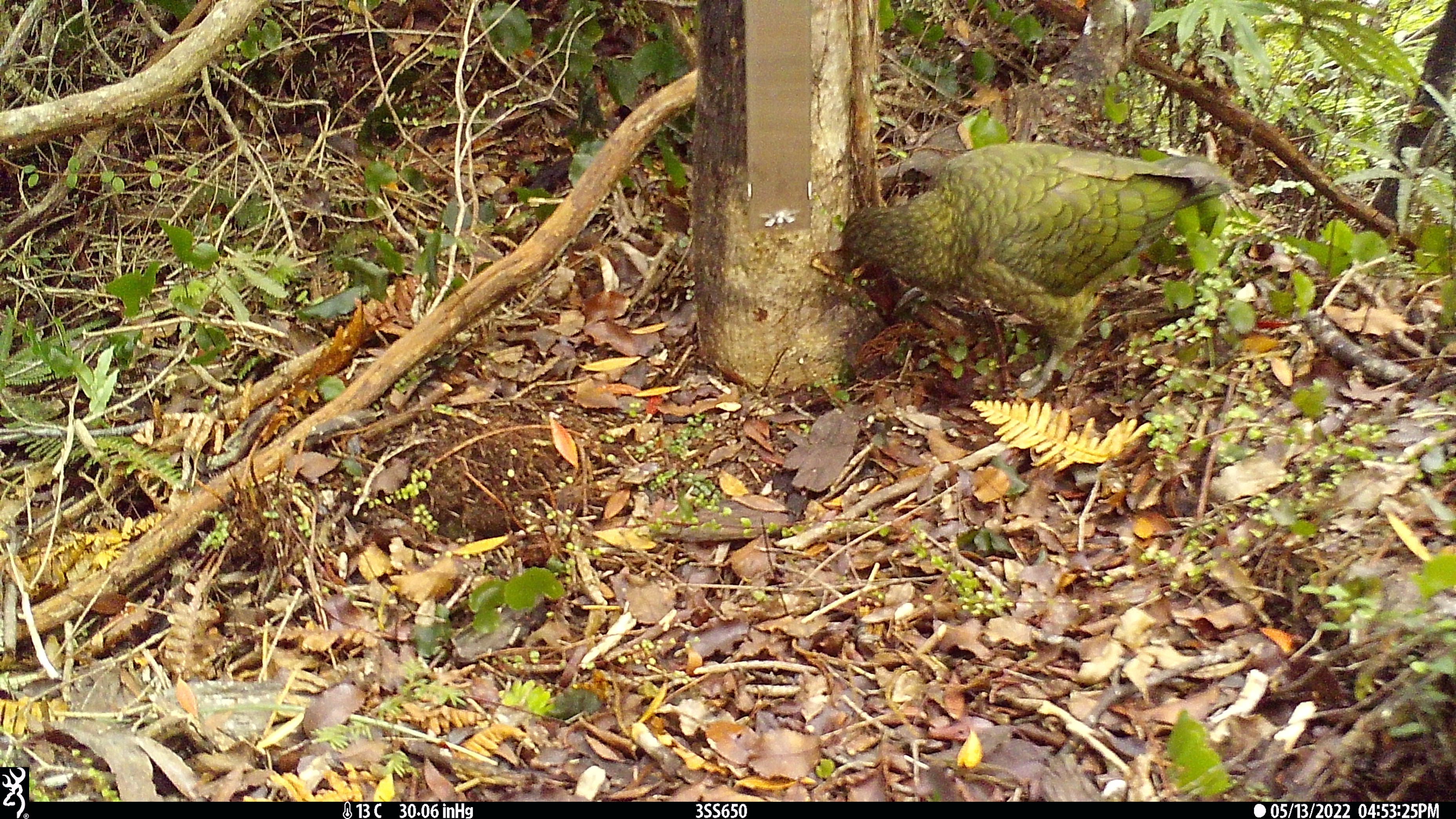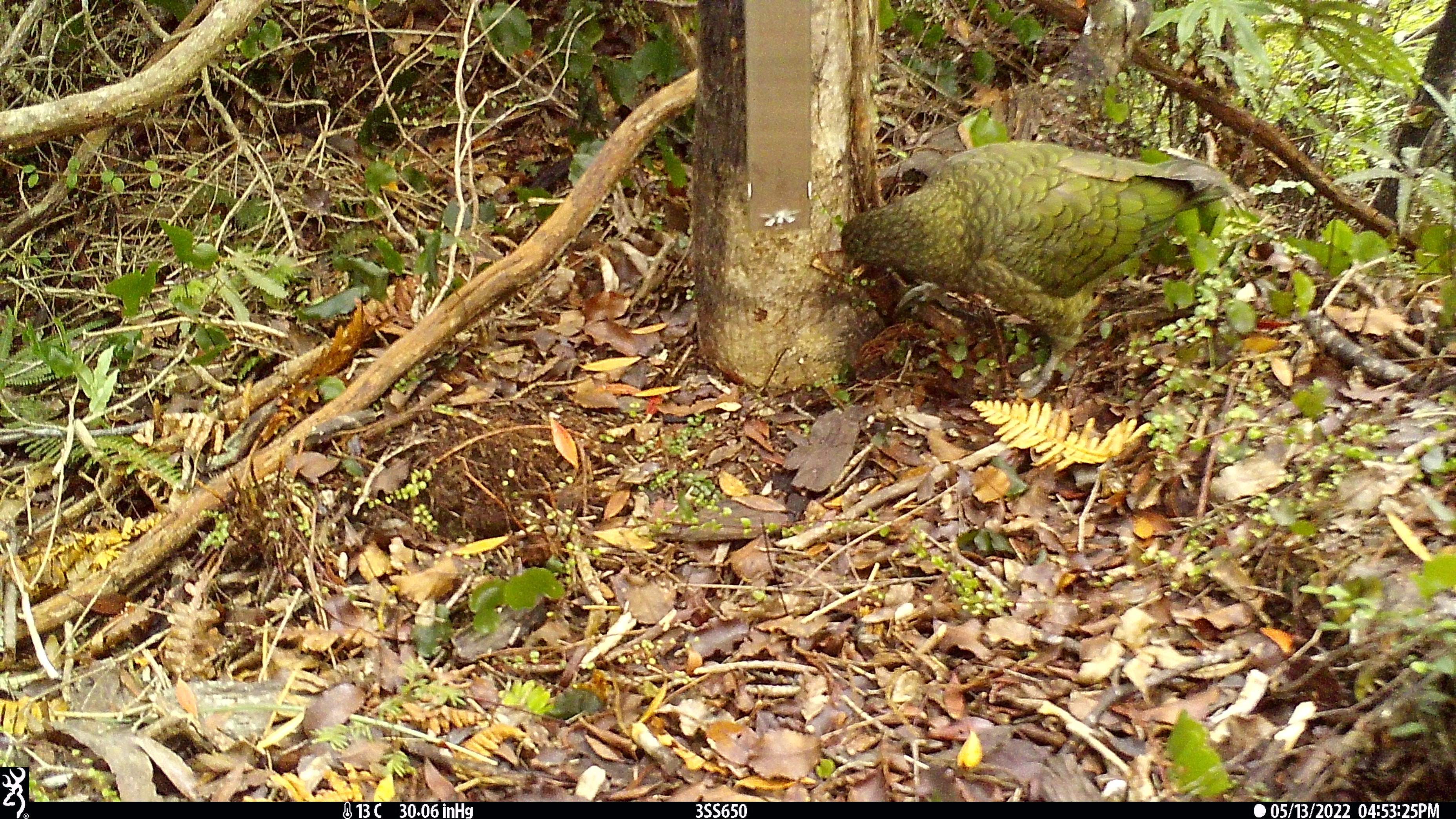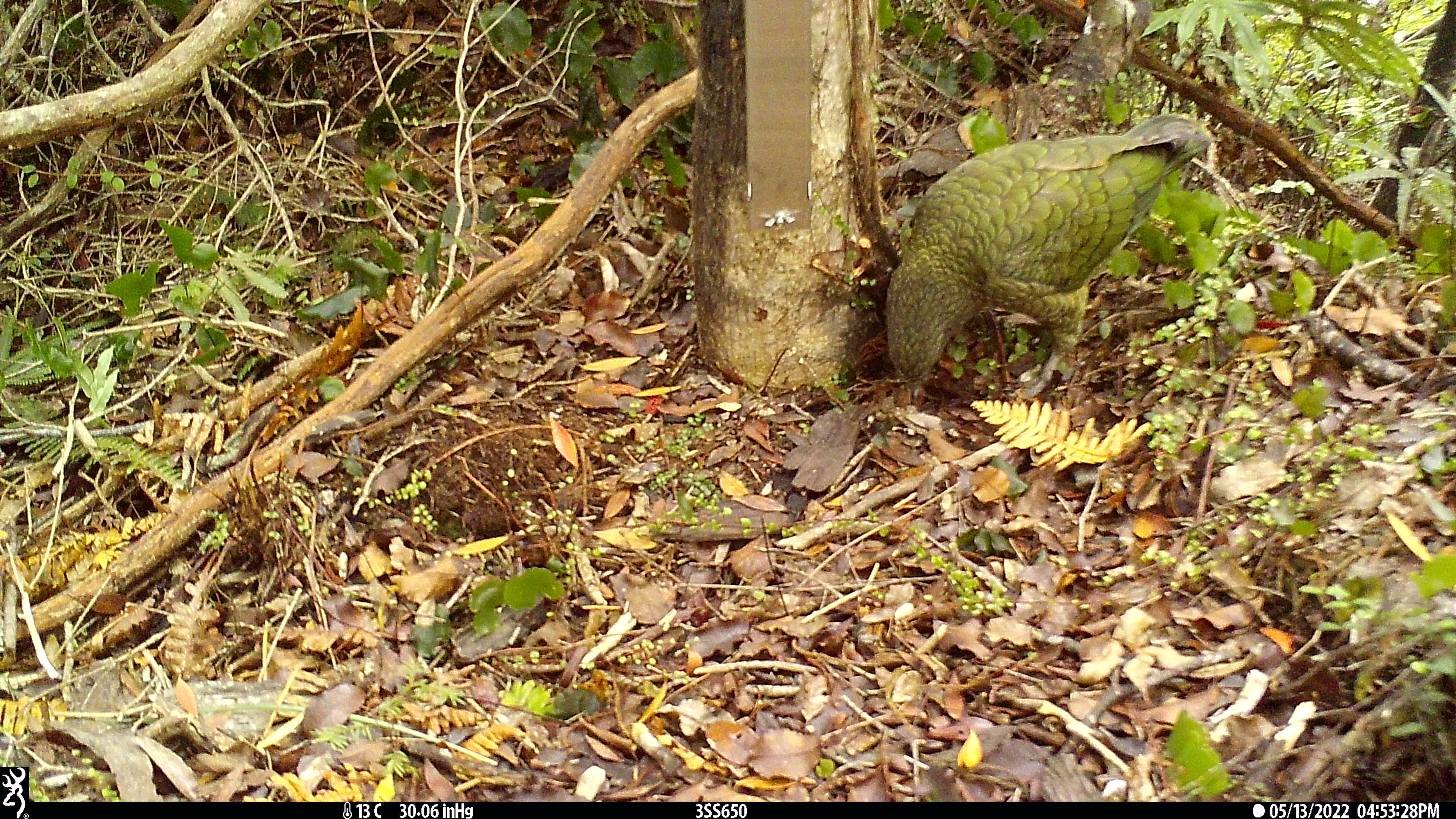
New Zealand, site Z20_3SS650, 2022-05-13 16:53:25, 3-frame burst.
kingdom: Animalia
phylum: Chordata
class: Aves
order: Psittaciformes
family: Strigopidae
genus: Nestor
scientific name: Nestor notabilis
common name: kea